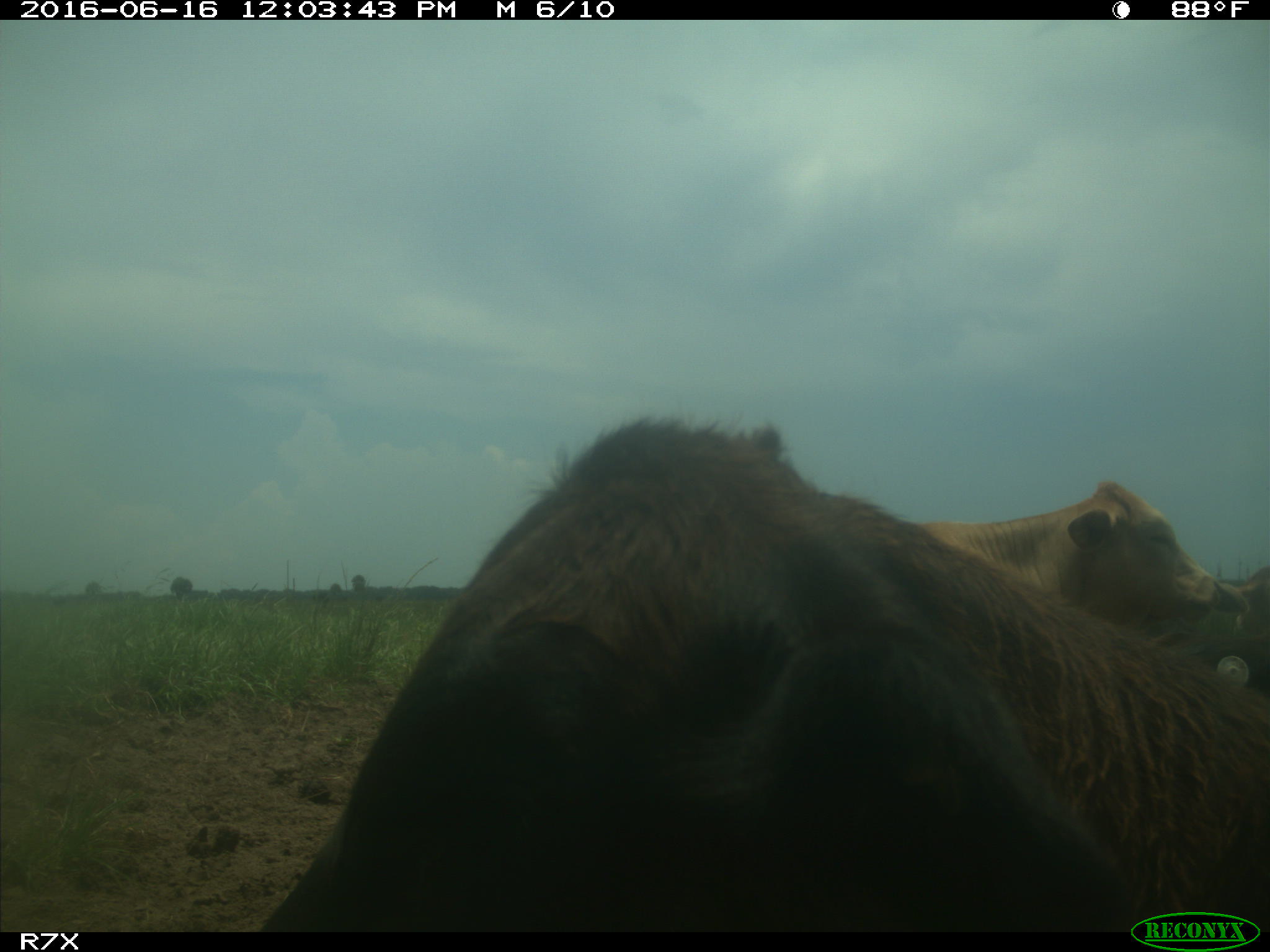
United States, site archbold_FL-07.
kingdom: Animalia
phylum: Chordata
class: Mammalia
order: Artiodactyla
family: Bovidae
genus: Bos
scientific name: Bos taurus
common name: domestic cow